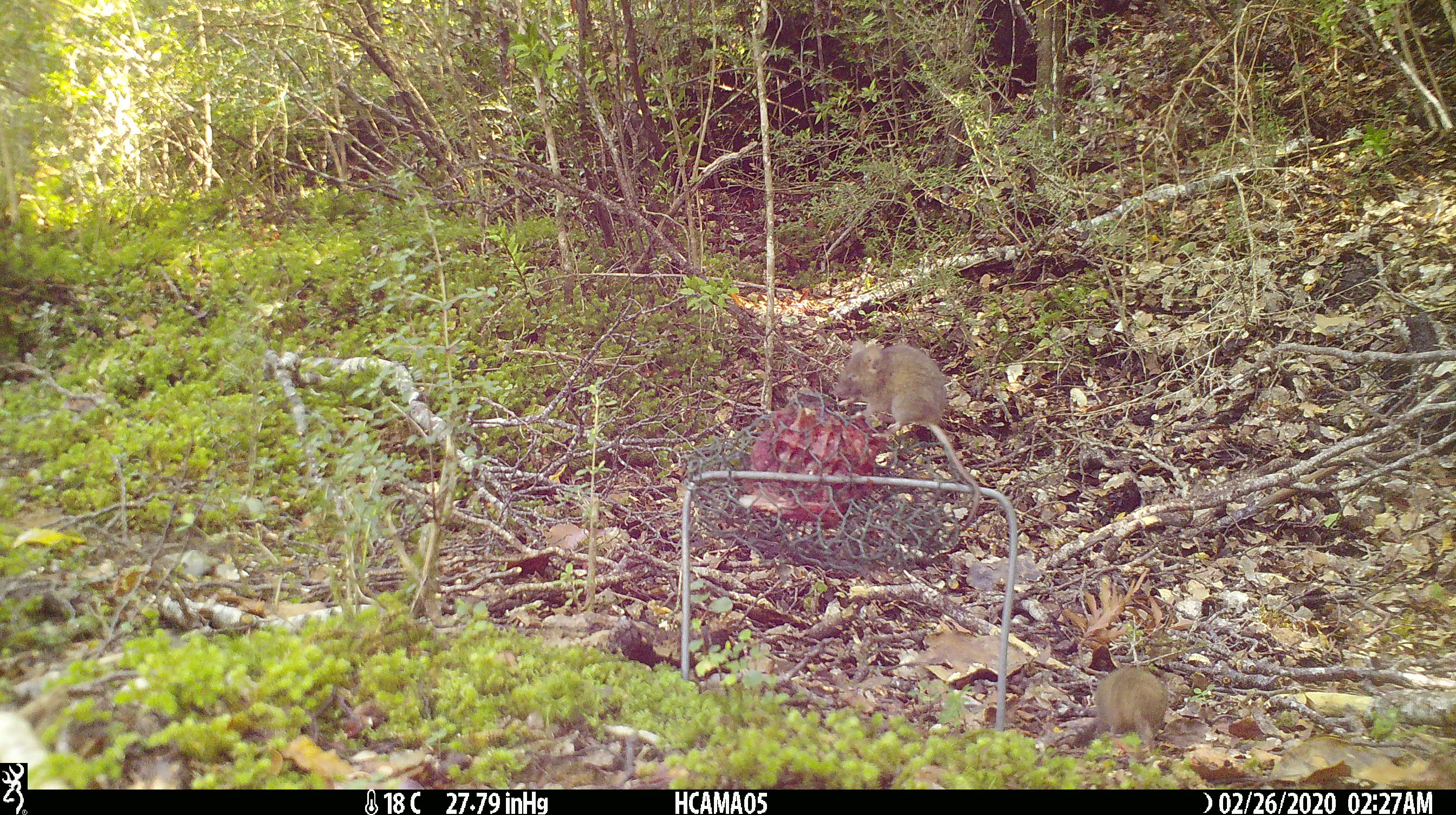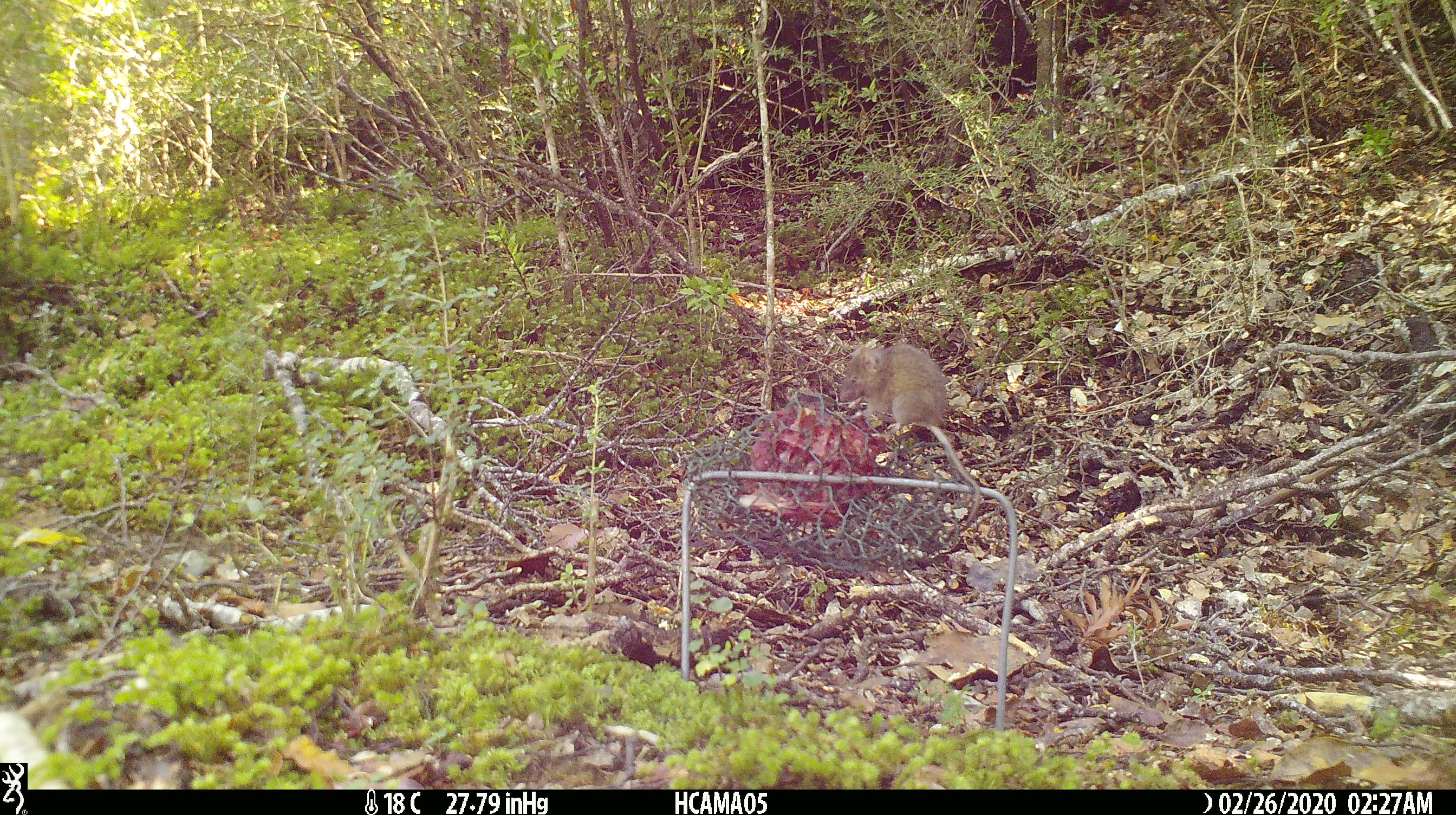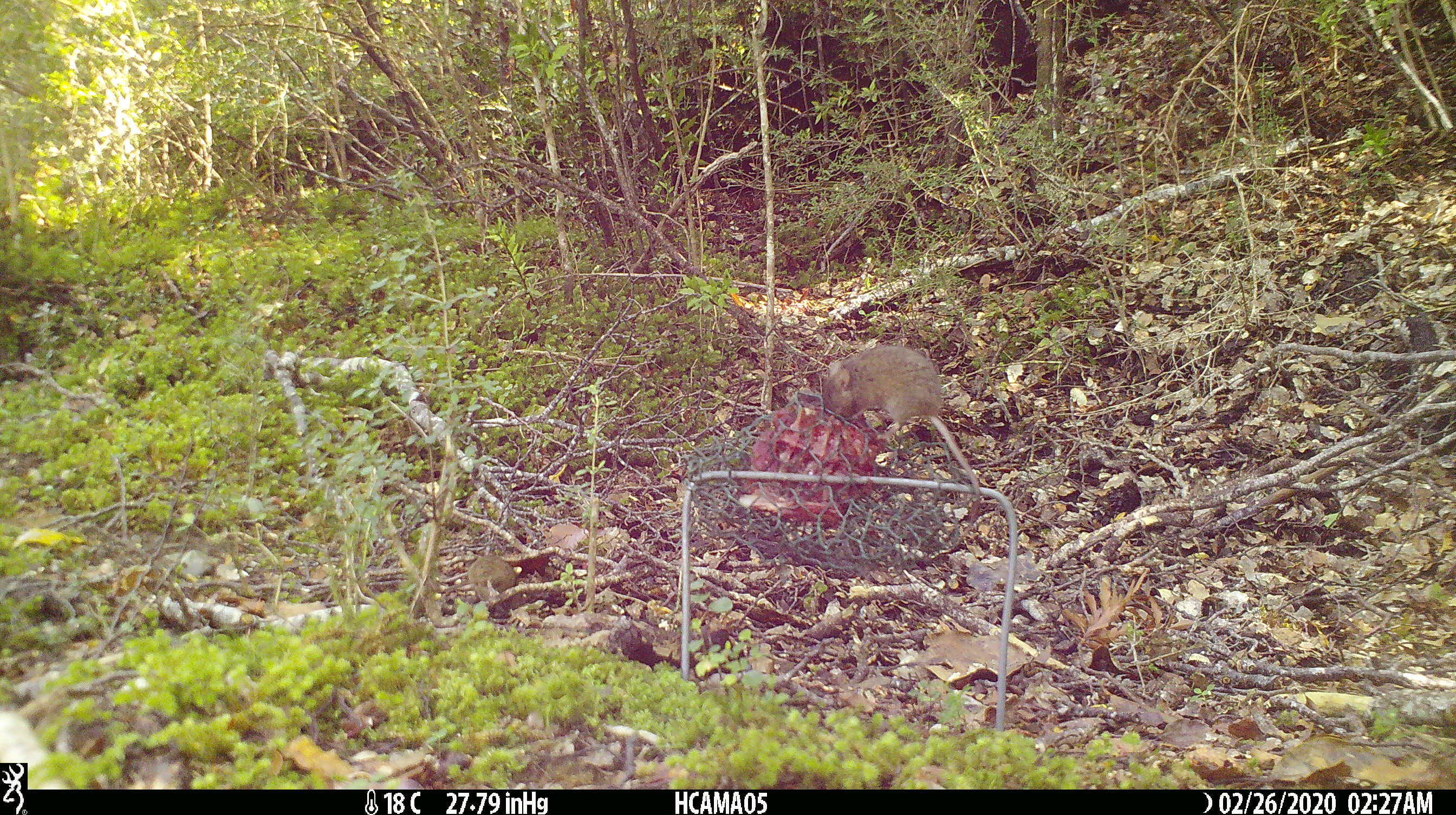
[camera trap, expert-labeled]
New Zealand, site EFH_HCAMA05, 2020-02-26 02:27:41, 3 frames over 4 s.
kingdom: Animalia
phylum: Chordata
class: Mammalia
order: Rodentia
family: Muridae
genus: Mus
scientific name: Mus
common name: mouse